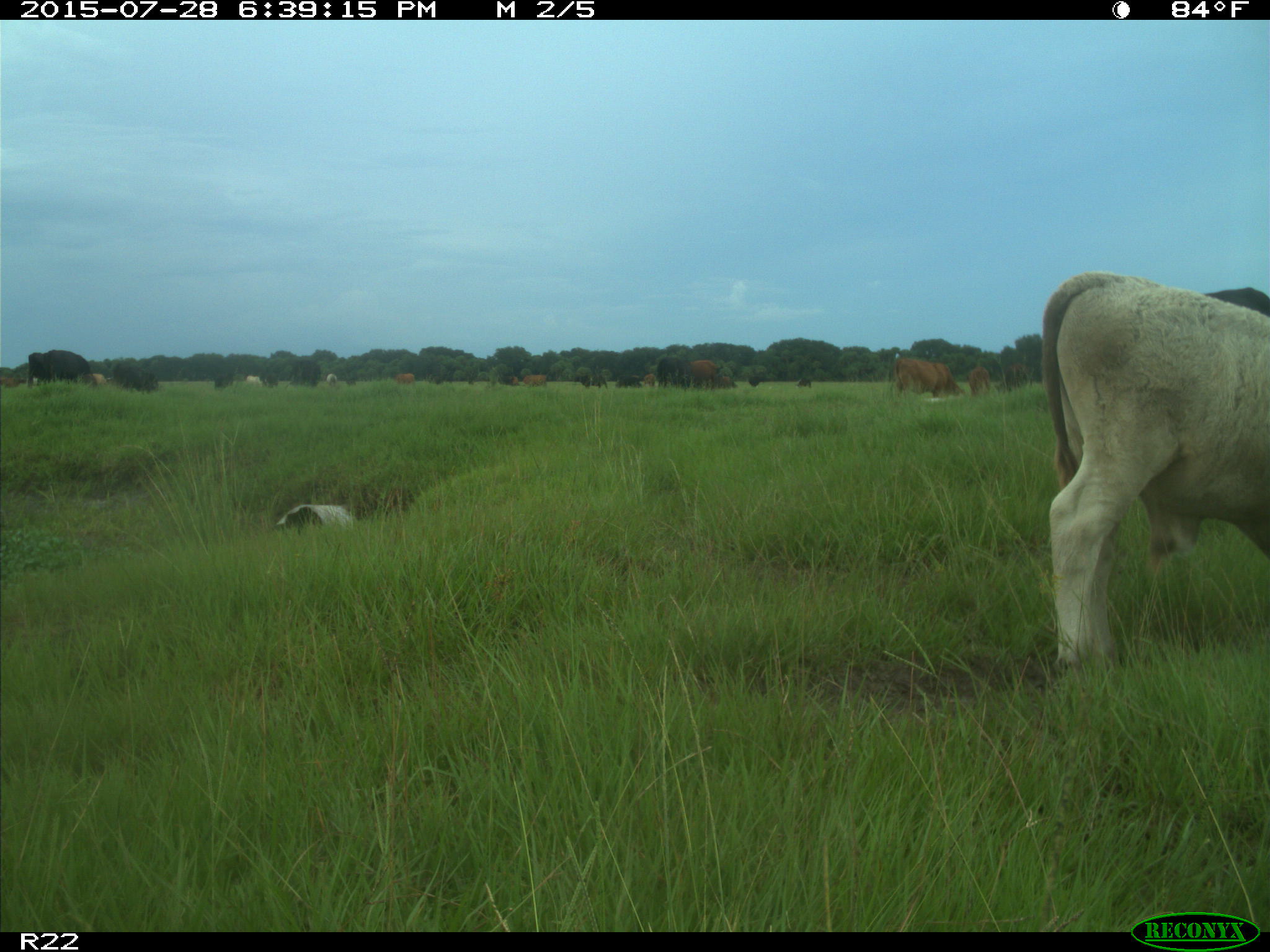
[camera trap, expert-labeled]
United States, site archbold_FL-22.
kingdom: Animalia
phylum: Chordata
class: Mammalia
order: Artiodactyla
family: Bovidae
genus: Bos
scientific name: Bos taurus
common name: domestic cow